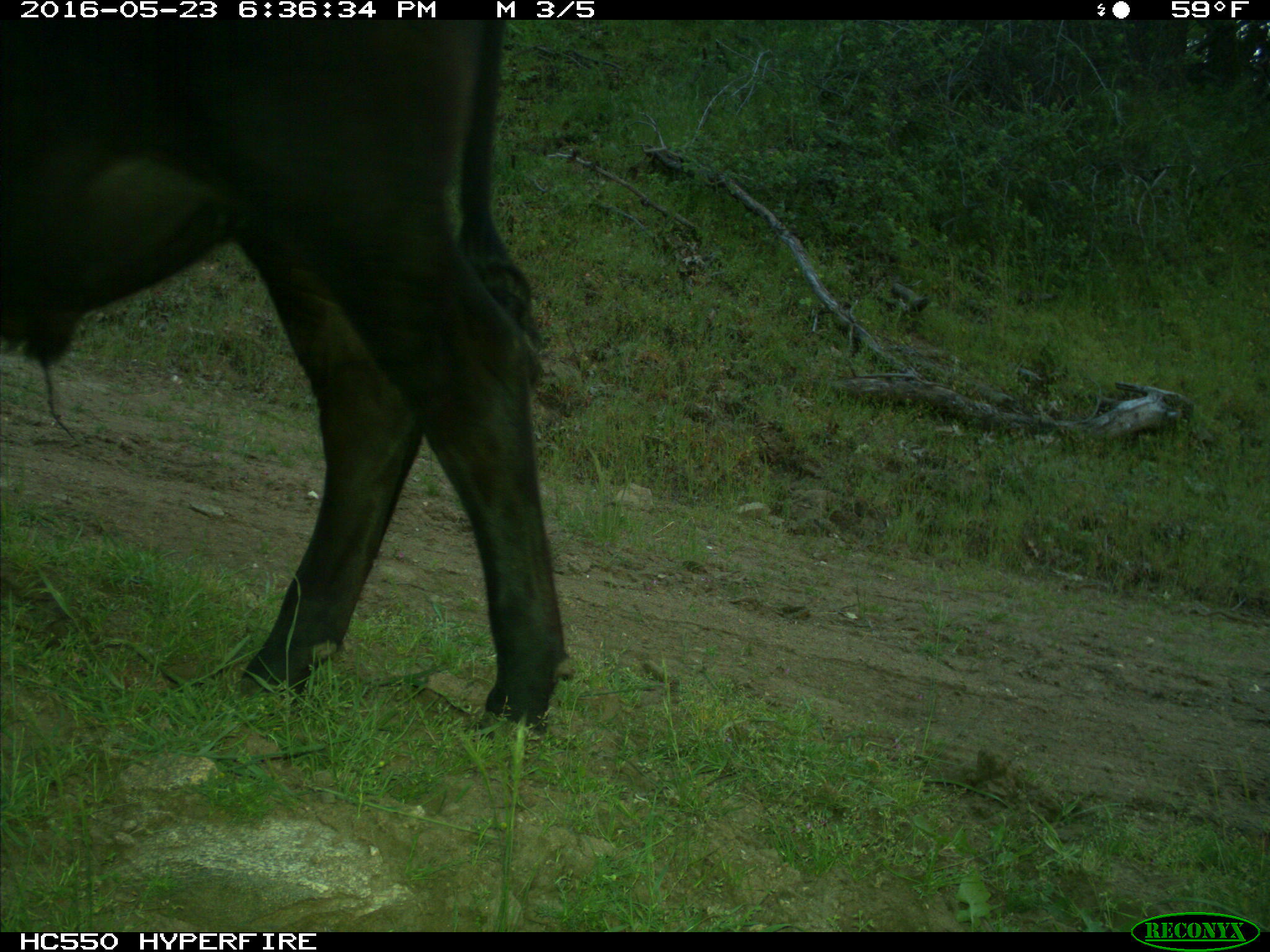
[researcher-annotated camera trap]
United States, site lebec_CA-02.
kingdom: Animalia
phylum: Chordata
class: Mammalia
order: Artiodactyla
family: Bovidae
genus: Bos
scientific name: Bos taurus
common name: domestic cow